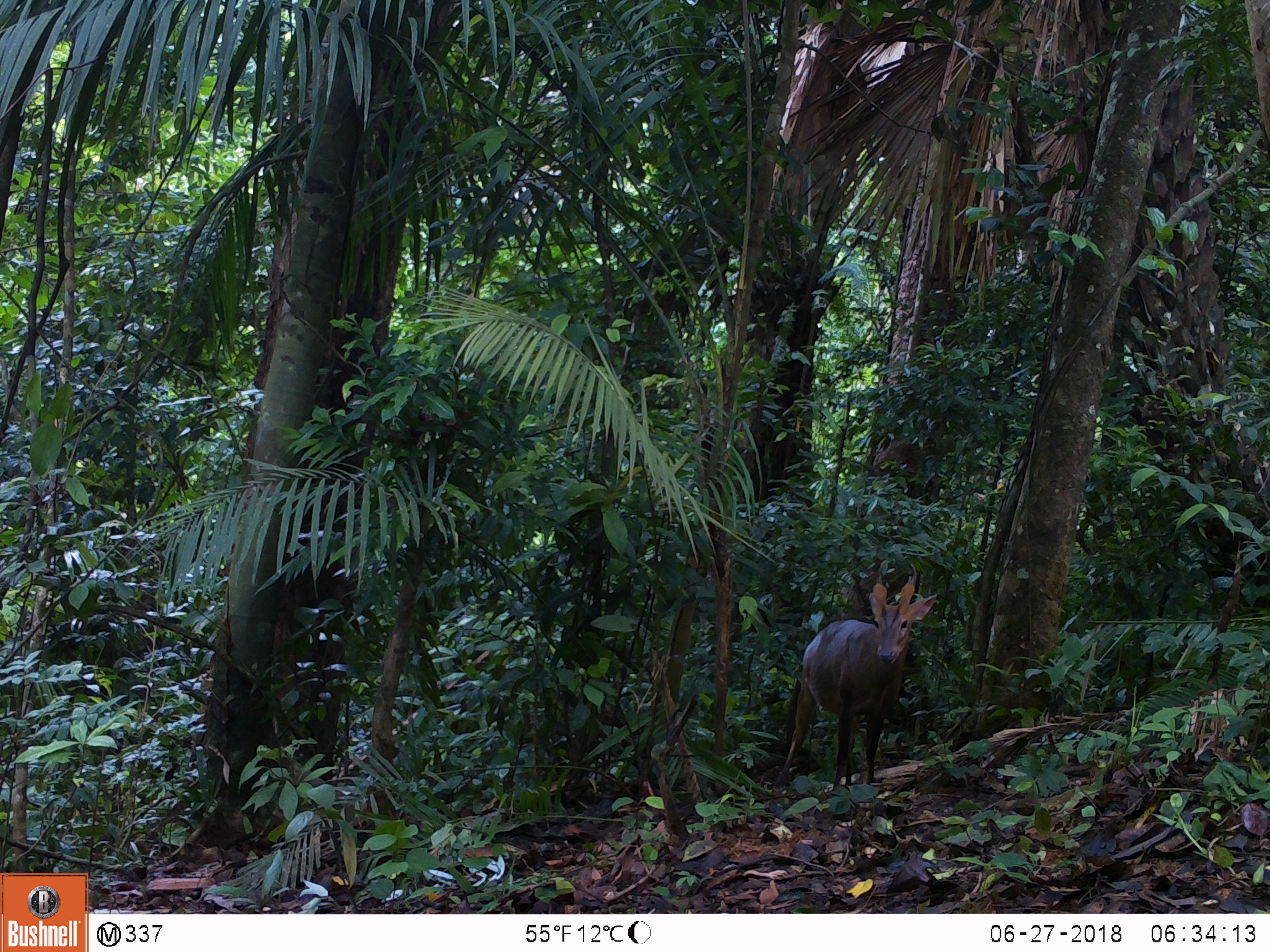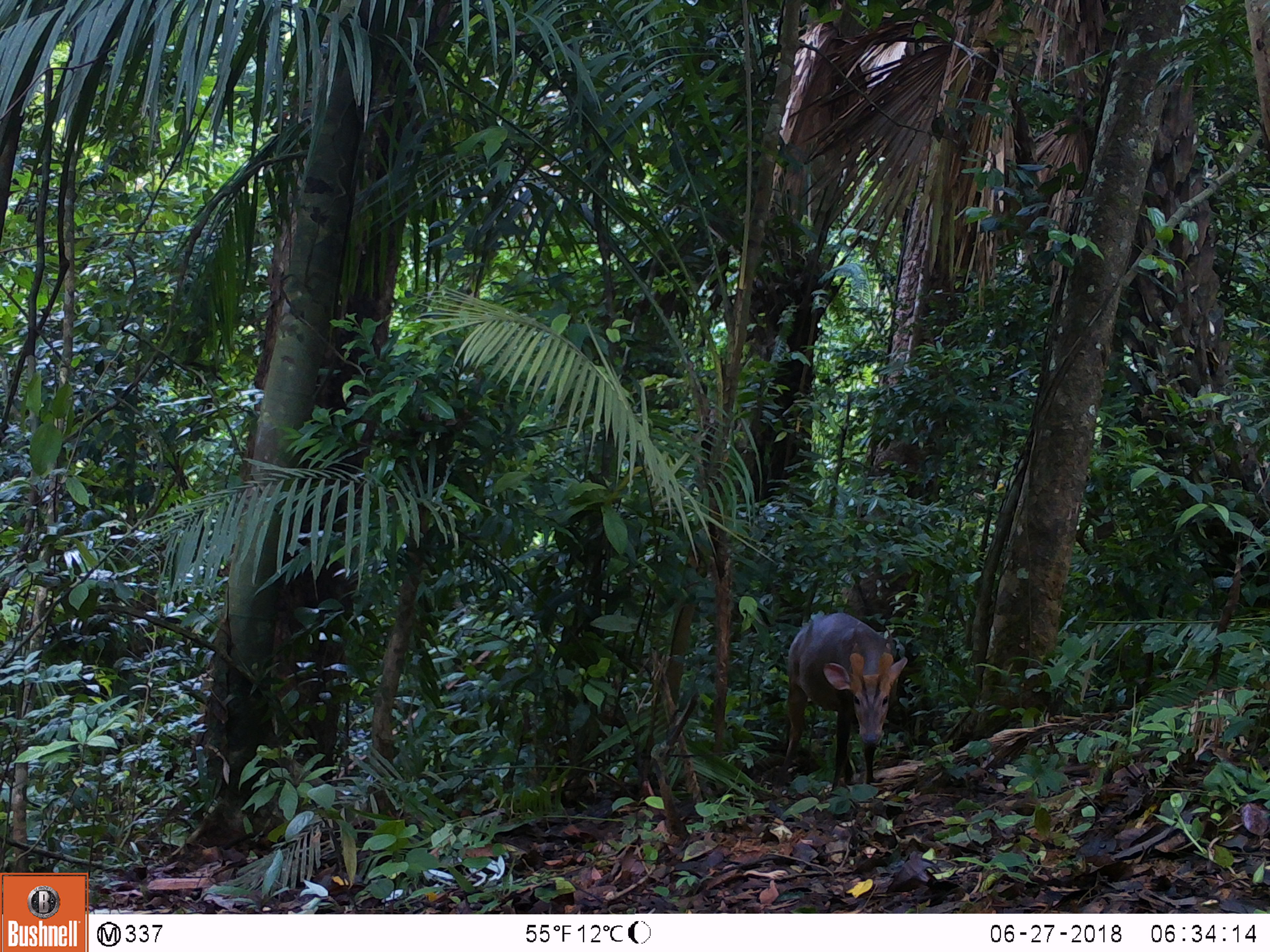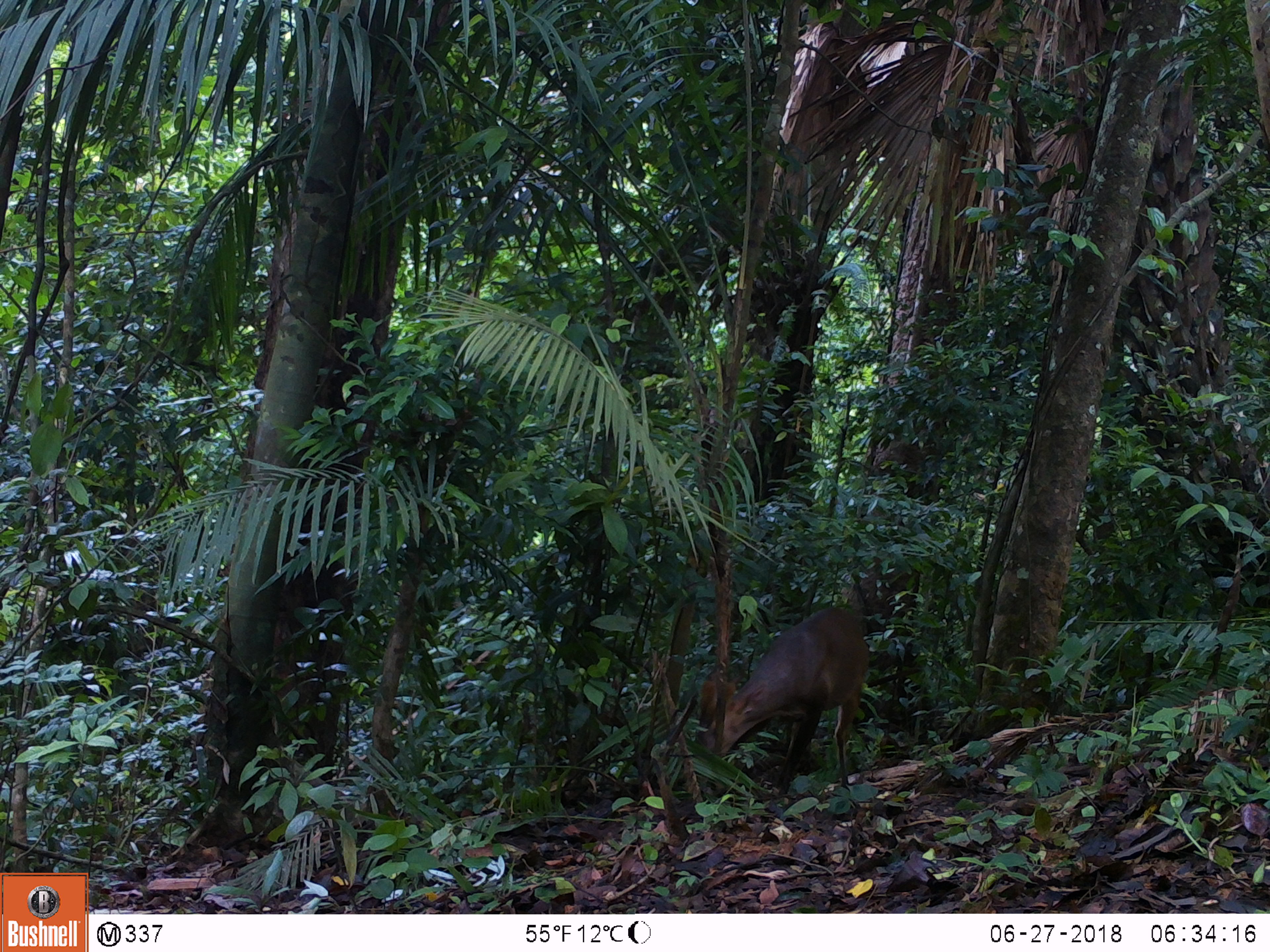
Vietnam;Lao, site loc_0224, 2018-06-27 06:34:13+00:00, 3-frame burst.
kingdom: Animalia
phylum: Chordata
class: Mammalia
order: Artiodactyla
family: Cervidae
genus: Muntiacus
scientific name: Muntiacus vuquangensis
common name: large-antlered muntjac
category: large antlered muntjac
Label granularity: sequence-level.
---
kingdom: Animalia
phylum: Chordata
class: Aves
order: Galliformes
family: Phasianidae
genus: Gallus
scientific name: Gallus gallus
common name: red junglefowl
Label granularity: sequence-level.